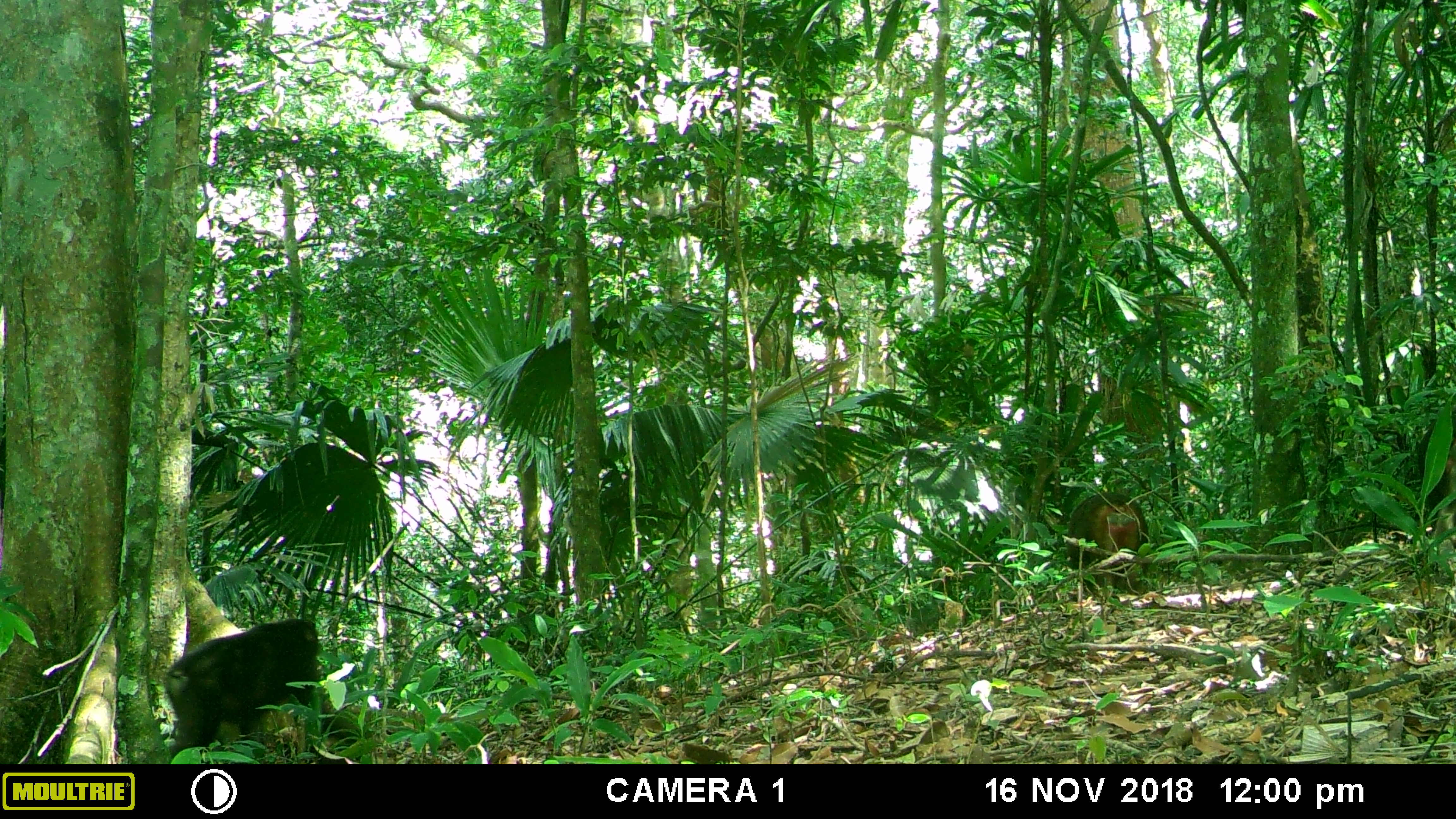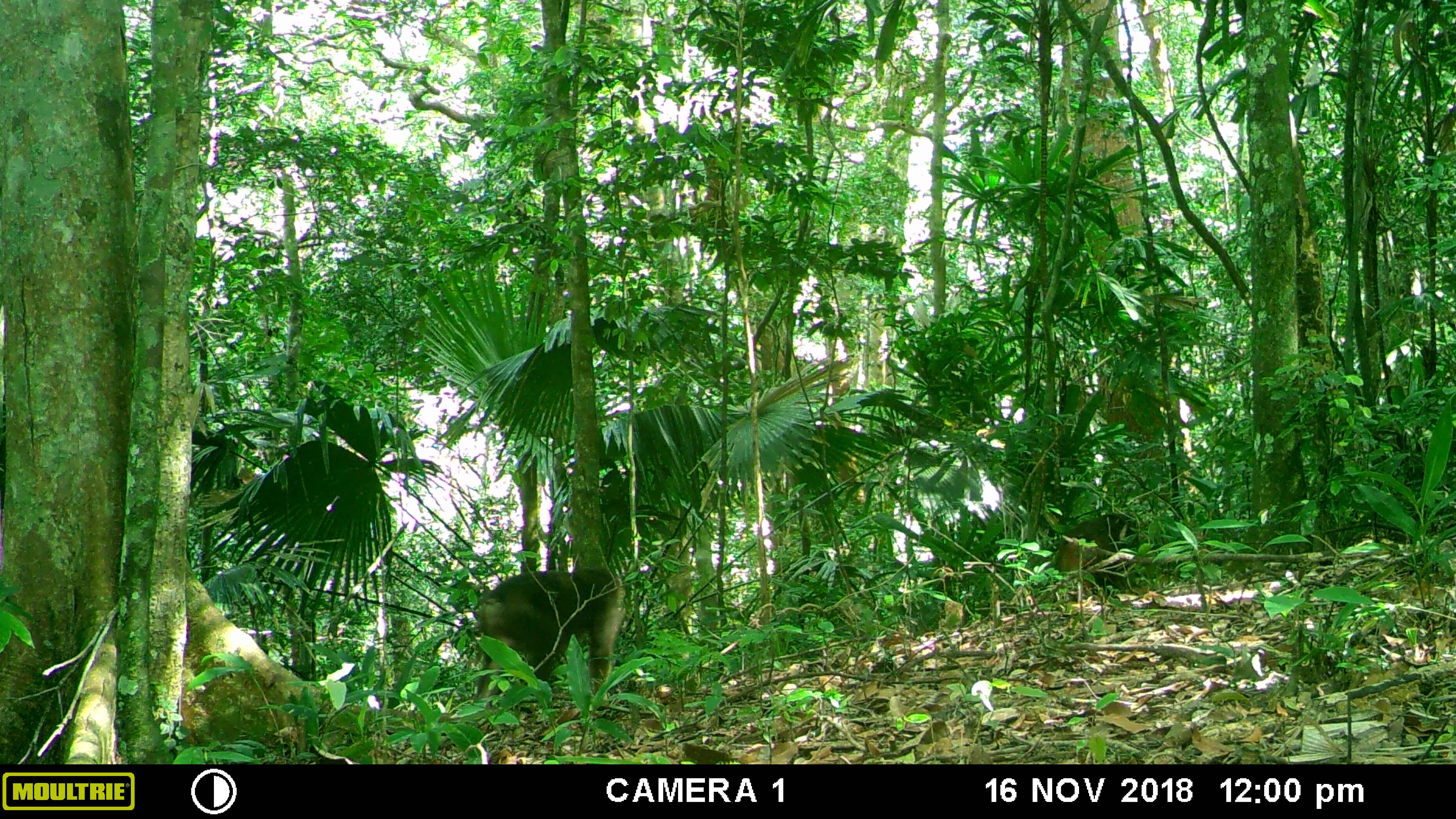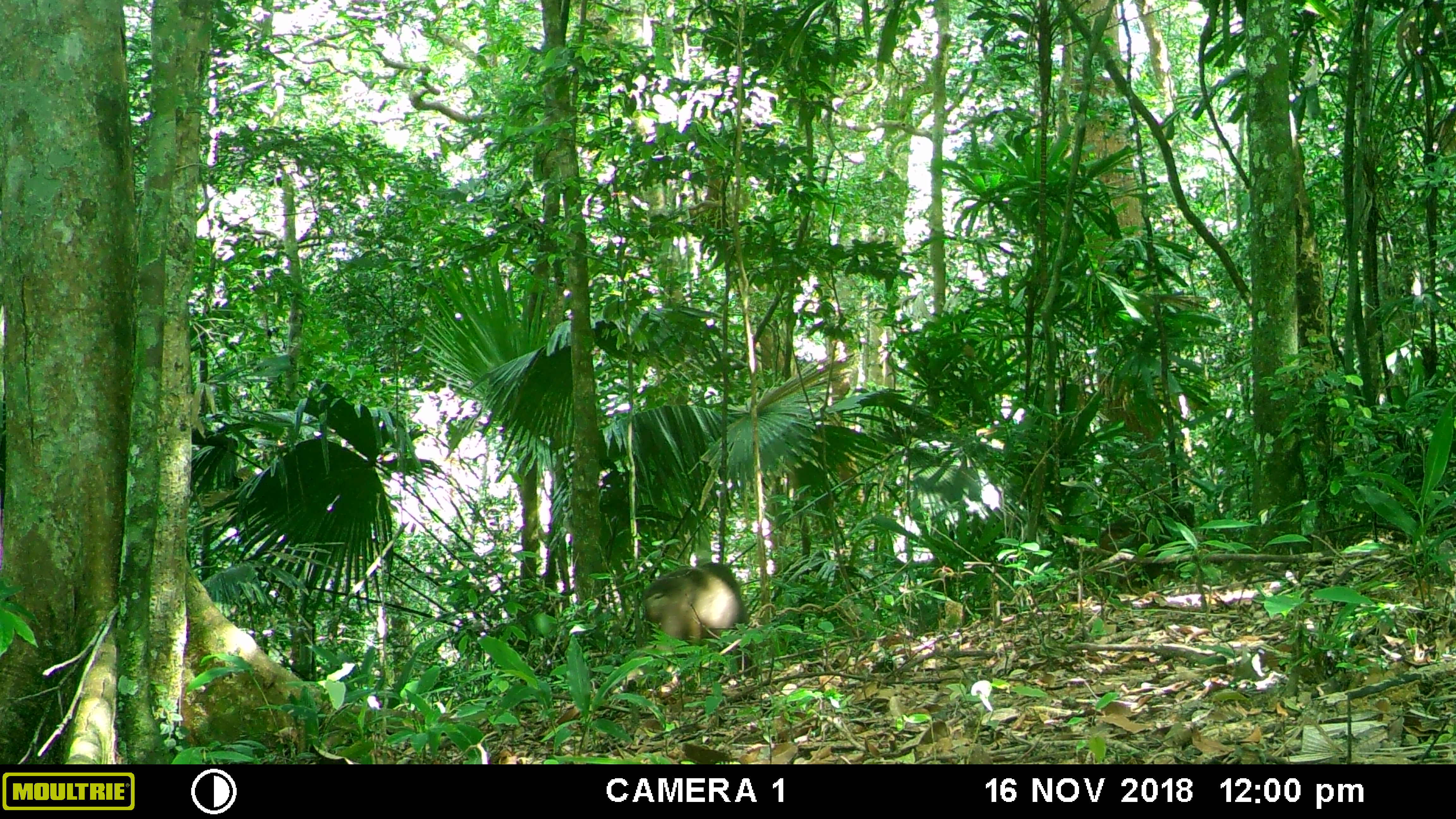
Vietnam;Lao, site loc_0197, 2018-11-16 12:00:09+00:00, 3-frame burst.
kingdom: Animalia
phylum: Chordata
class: Mammalia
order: Primates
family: Cercopithecidae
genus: Macaca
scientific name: Macaca arctoides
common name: stump-tailed macaque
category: stump tailed macaque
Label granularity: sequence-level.